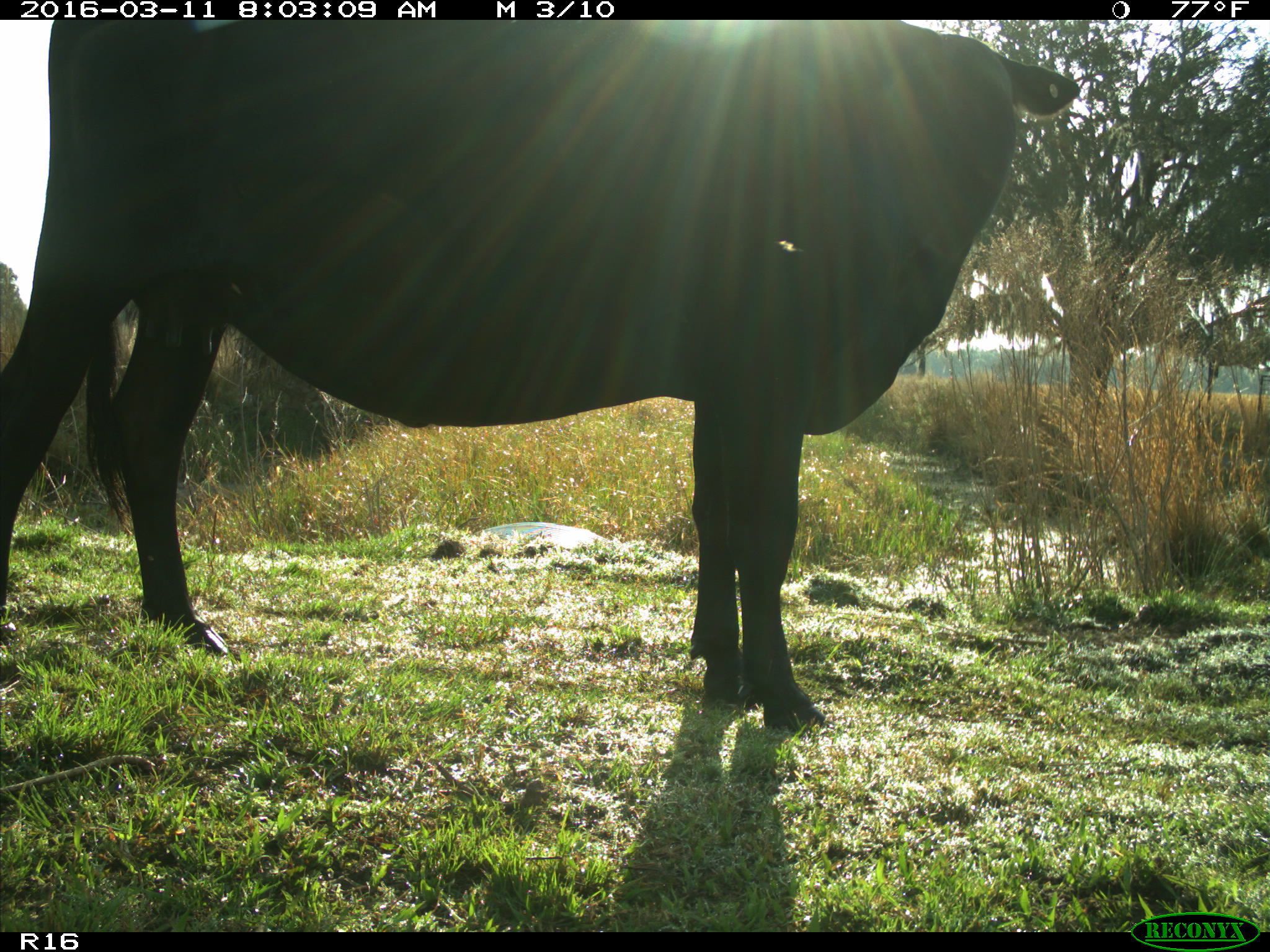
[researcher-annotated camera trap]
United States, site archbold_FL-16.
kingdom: Animalia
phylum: Chordata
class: Mammalia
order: Artiodactyla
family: Bovidae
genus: Bos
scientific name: Bos taurus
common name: domestic cow